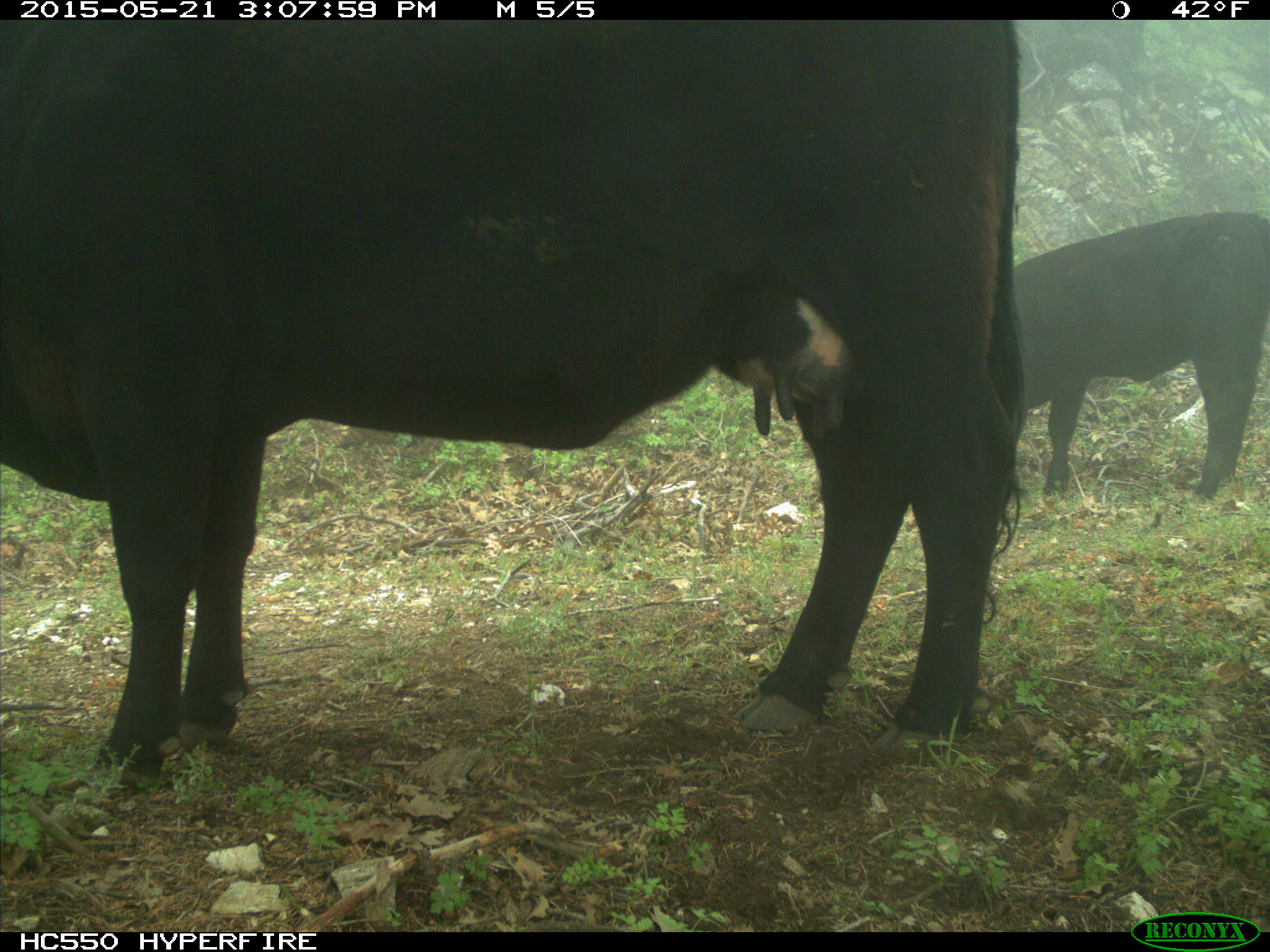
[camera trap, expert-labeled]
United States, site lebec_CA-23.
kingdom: Animalia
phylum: Chordata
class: Mammalia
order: Artiodactyla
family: Bovidae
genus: Bos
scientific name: Bos taurus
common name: domestic cow